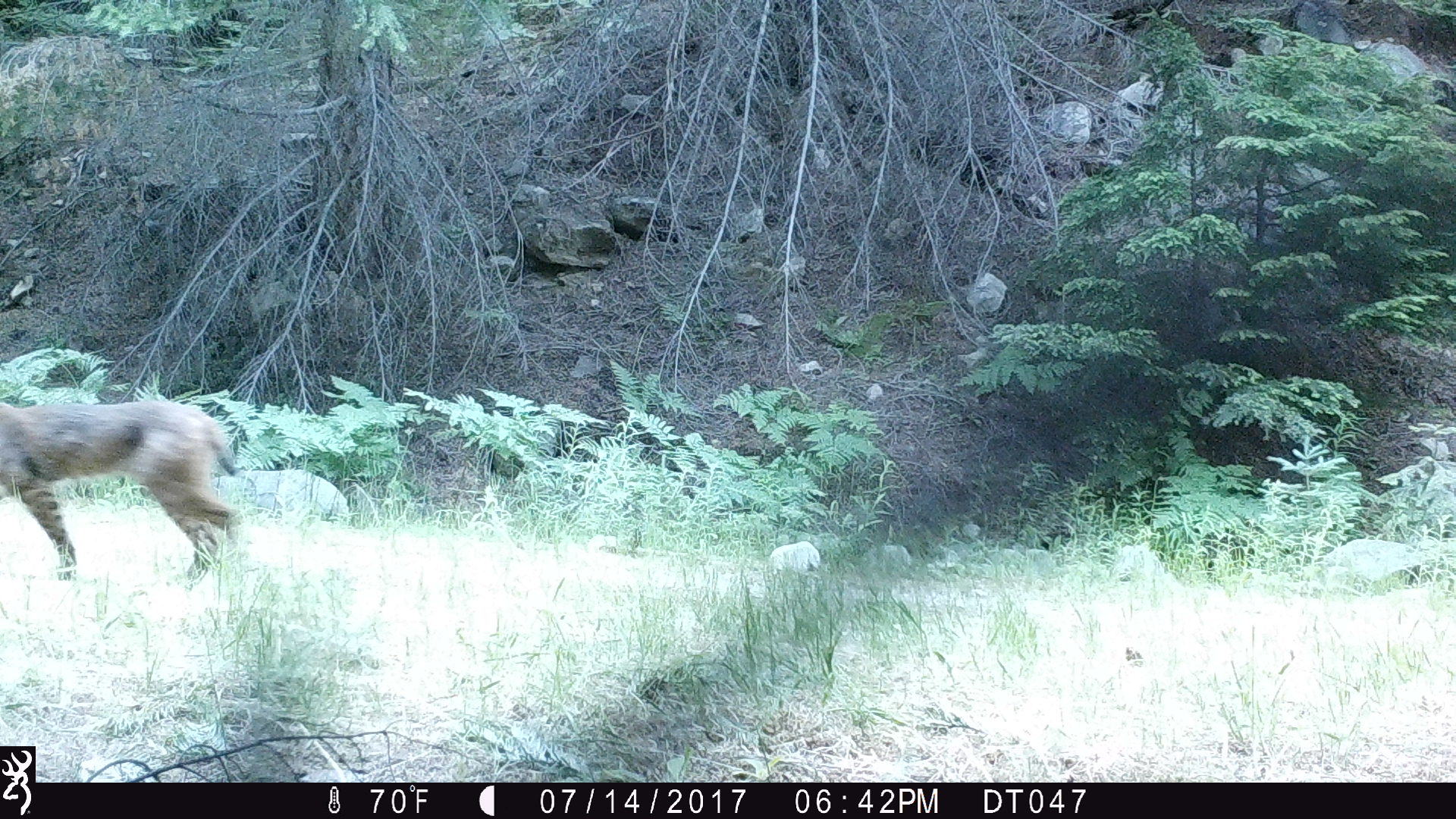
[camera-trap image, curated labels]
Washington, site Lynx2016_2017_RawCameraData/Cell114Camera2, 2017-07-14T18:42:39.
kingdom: Animalia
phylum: Chordata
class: Mammalia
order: Carnivora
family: Felidae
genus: Lynx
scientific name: Lynx rufus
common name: bobcat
Lynx rufus (bobcat). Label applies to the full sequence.